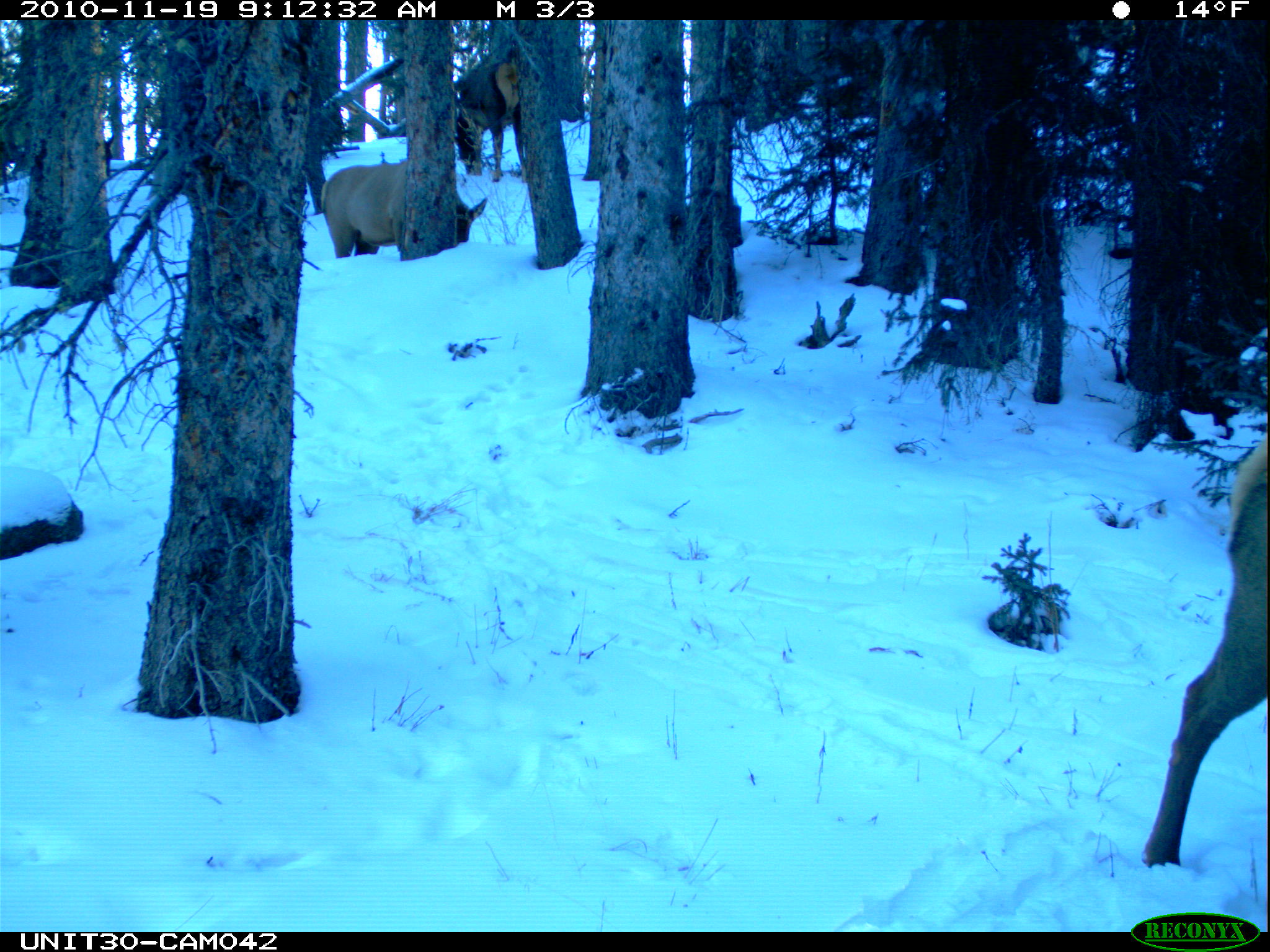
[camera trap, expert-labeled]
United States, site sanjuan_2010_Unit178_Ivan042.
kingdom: Animalia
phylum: Chordata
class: Mammalia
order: Artiodactyla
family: Cervidae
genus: Cervus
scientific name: Cervus elaphus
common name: red deer